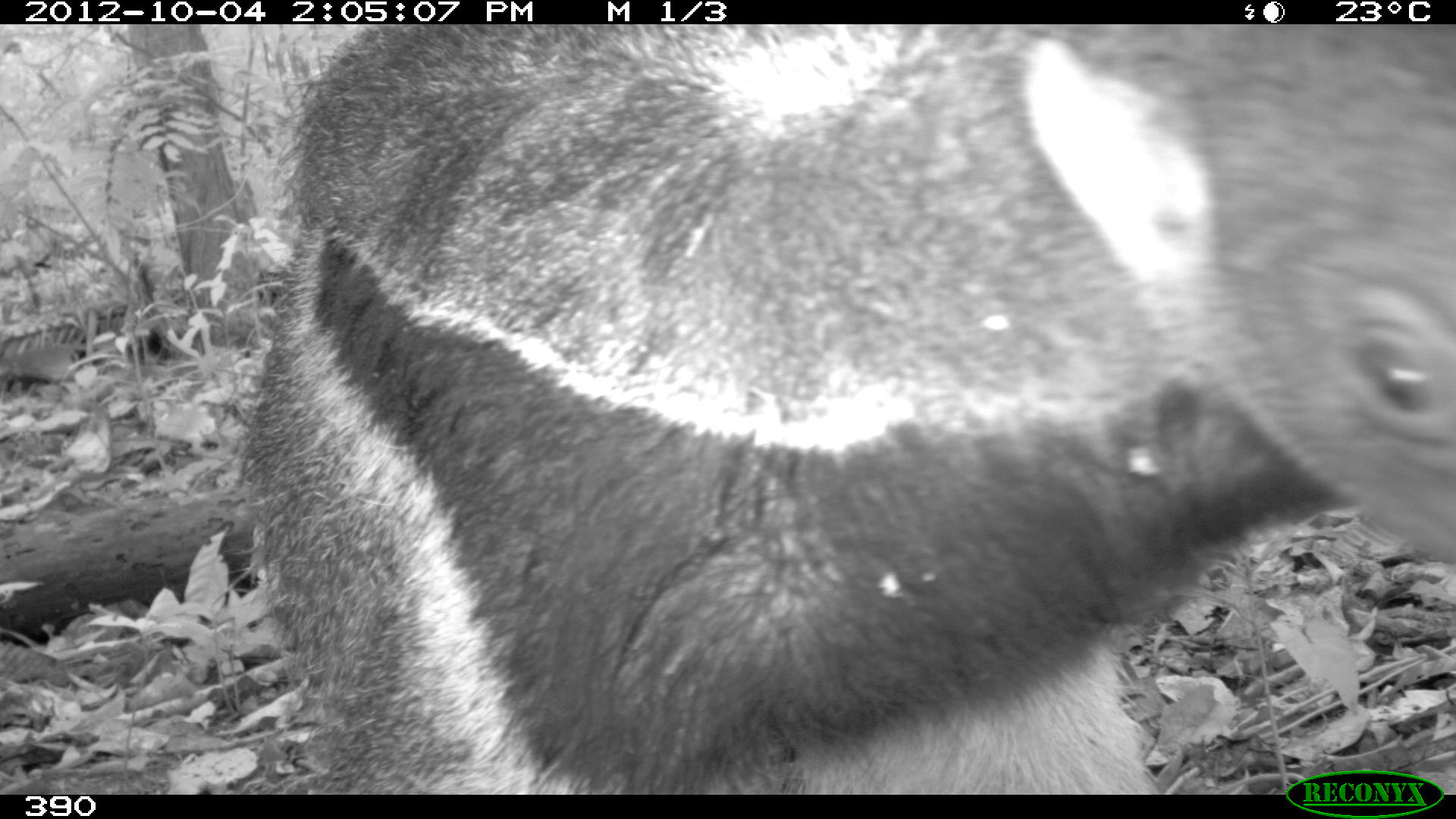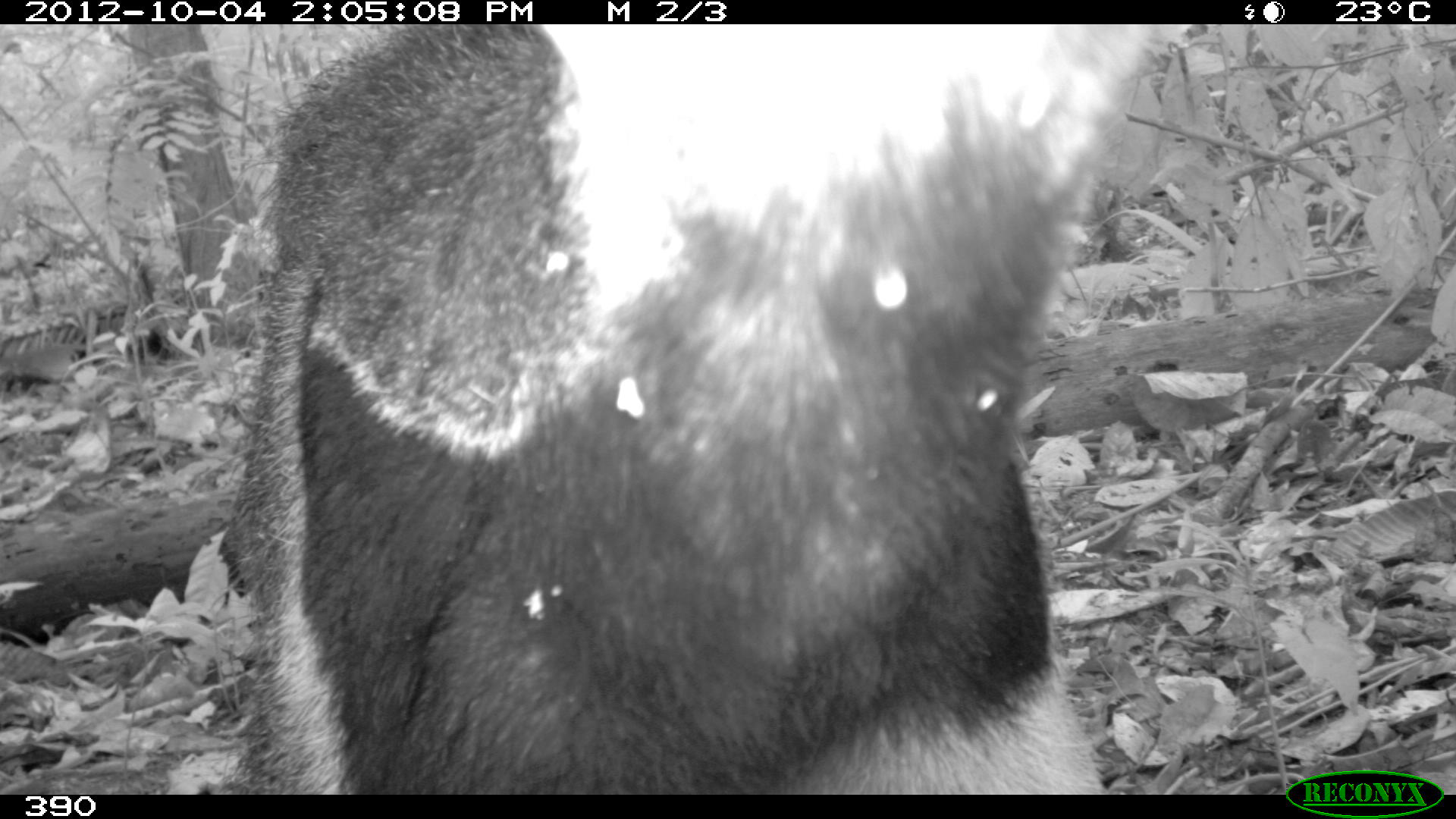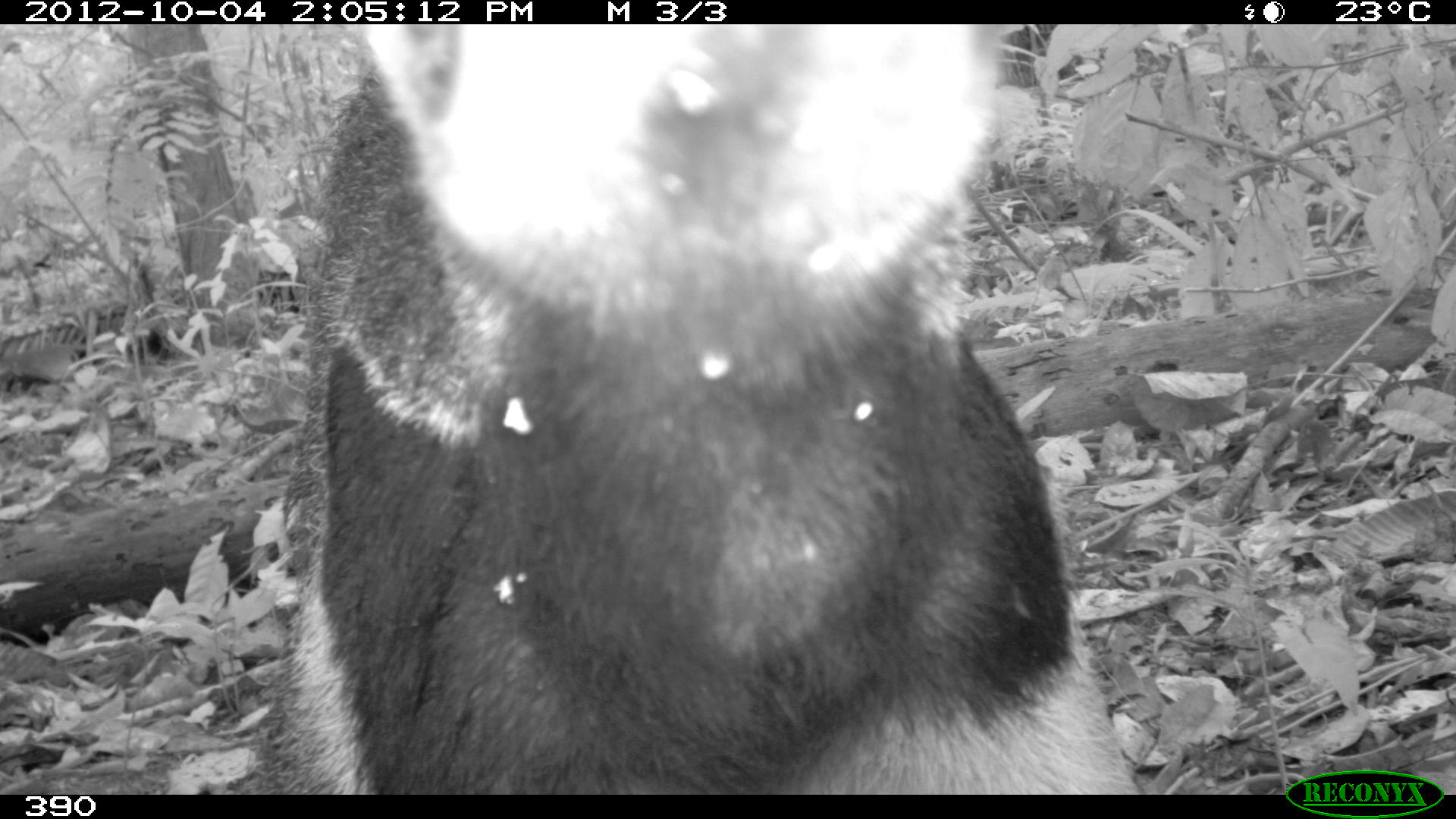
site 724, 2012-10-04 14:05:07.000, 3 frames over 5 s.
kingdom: Animalia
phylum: Chordata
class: Mammalia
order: Pilosa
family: Myrmecophagidae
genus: Myrmecophaga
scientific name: Myrmecophaga tridactyla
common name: giant anteater